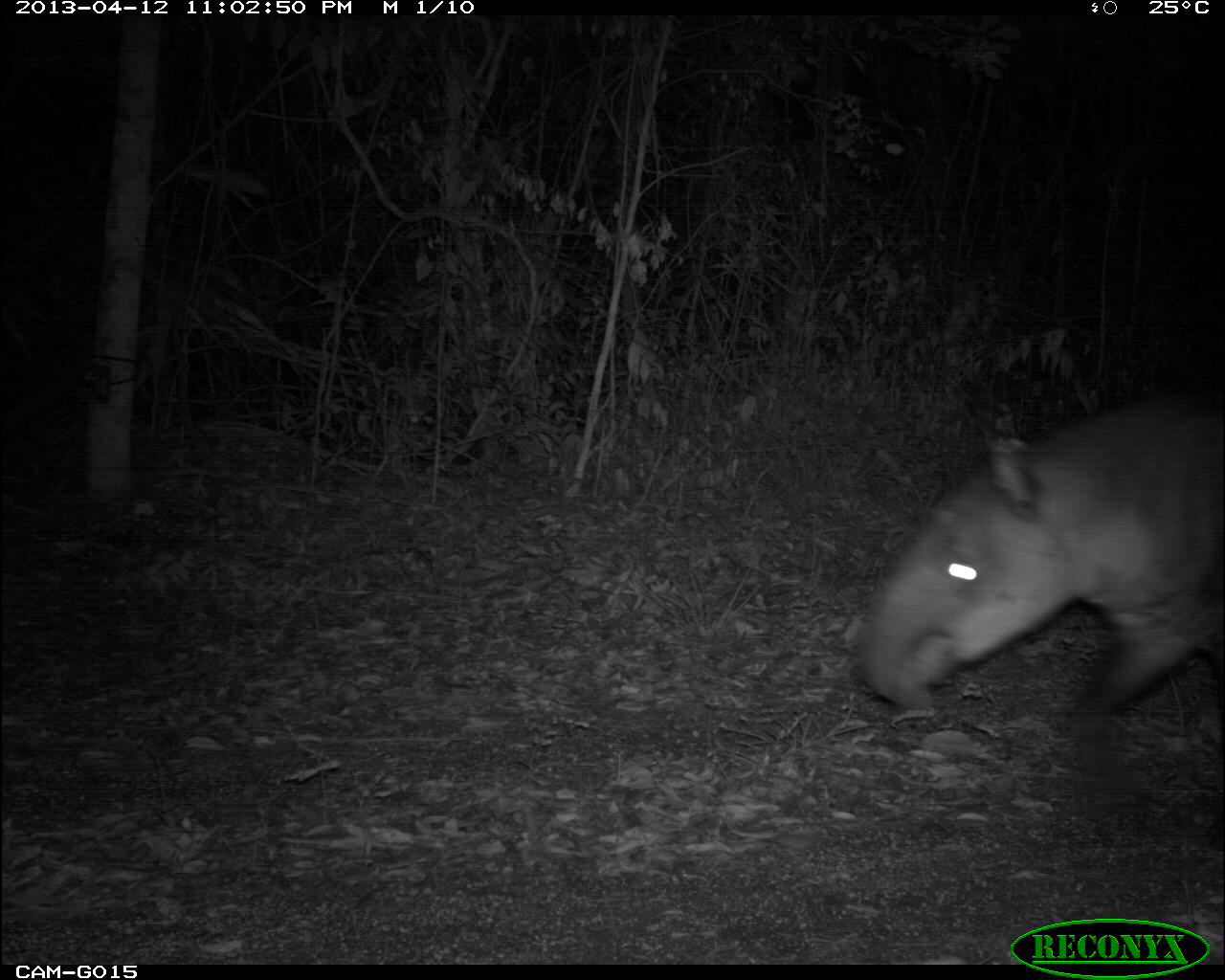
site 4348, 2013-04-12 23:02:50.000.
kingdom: Animalia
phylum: Chordata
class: Mammalia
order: Perissodactyla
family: Tapiridae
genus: Tapirus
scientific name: Tapirus bairdii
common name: baird's tapir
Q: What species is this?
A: Tapirus bairdii (baird's tapir).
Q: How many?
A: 1.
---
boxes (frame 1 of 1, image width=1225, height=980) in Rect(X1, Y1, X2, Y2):
tapirus bairdii: Rect(853, 386, 1225, 851)